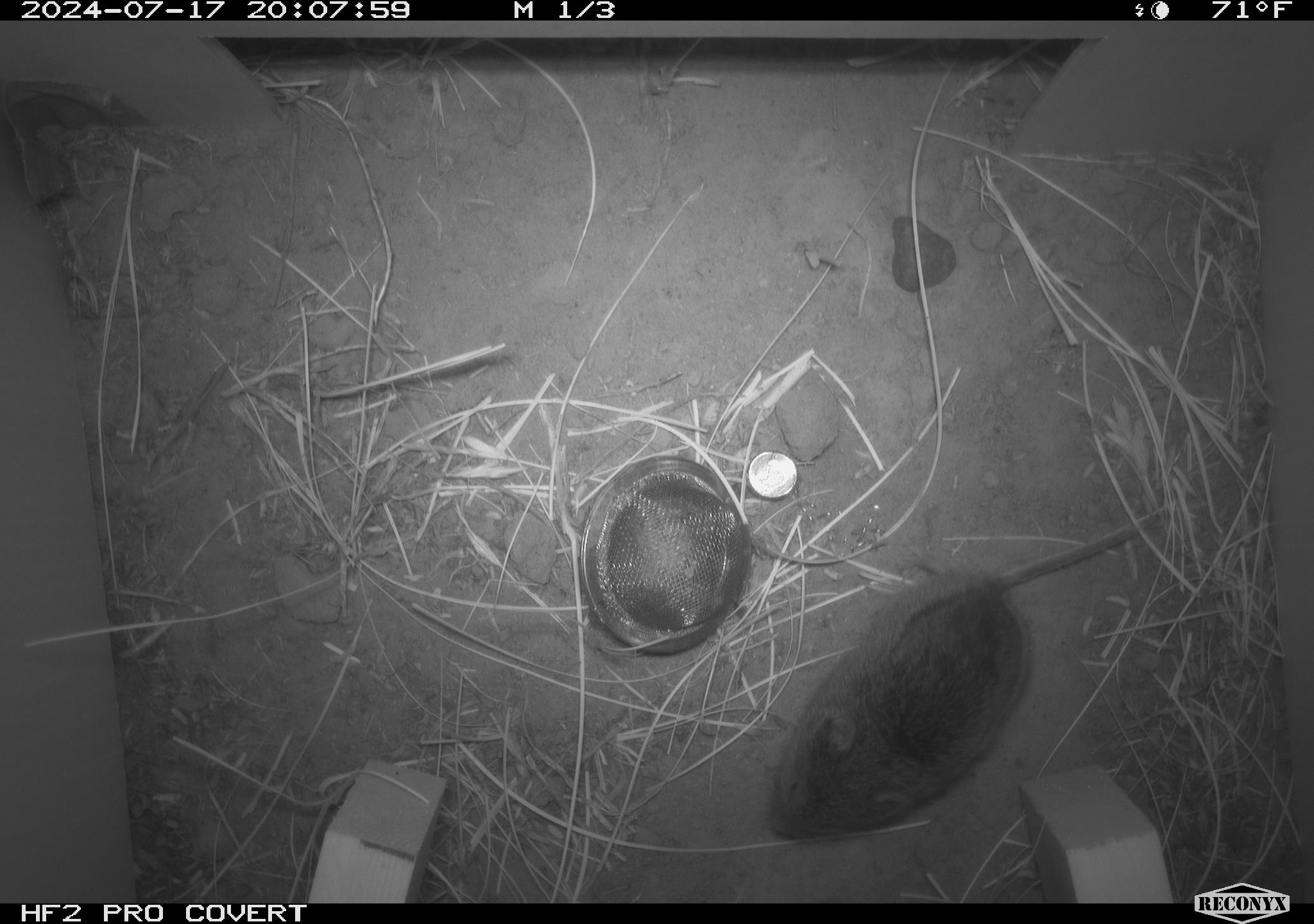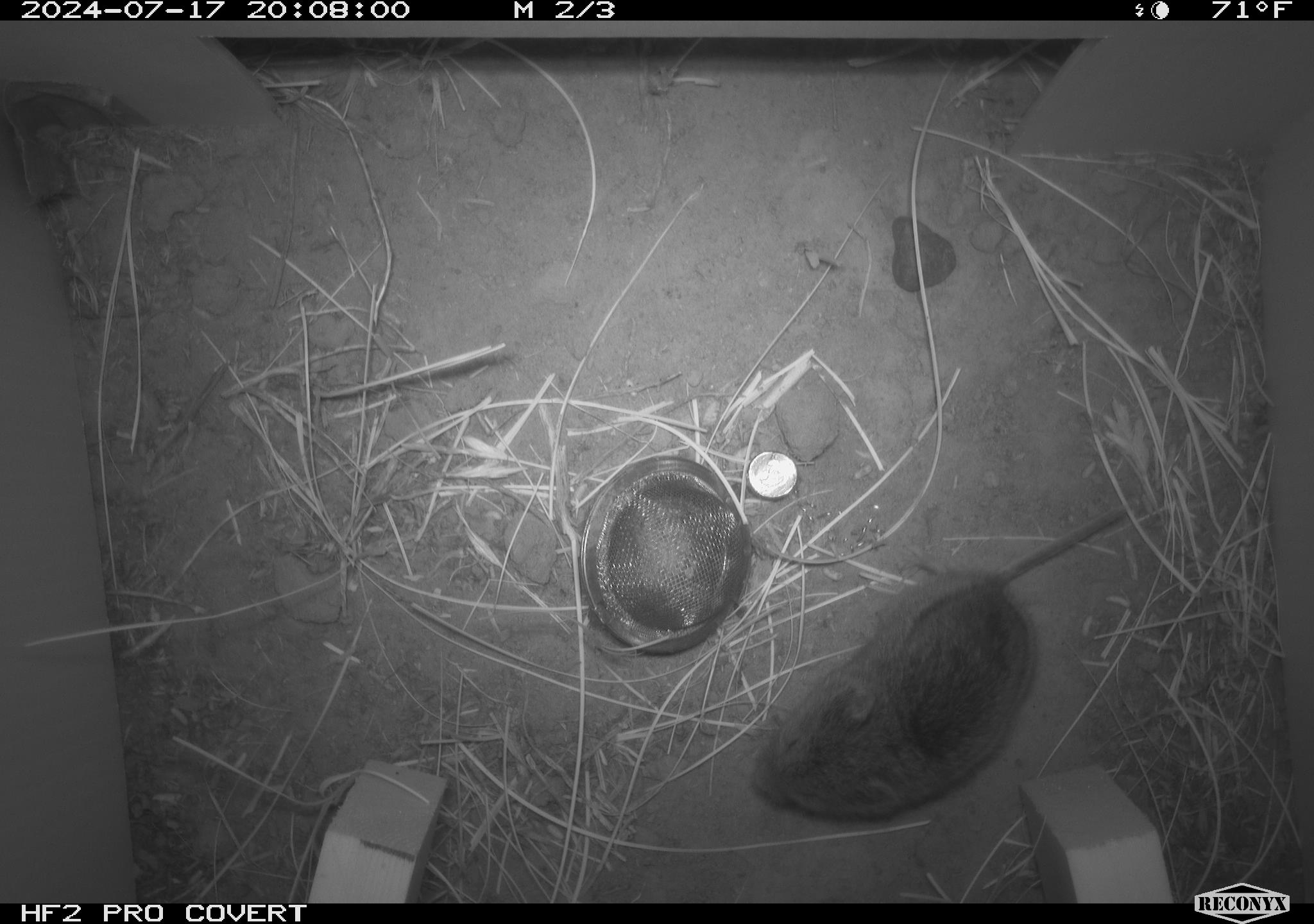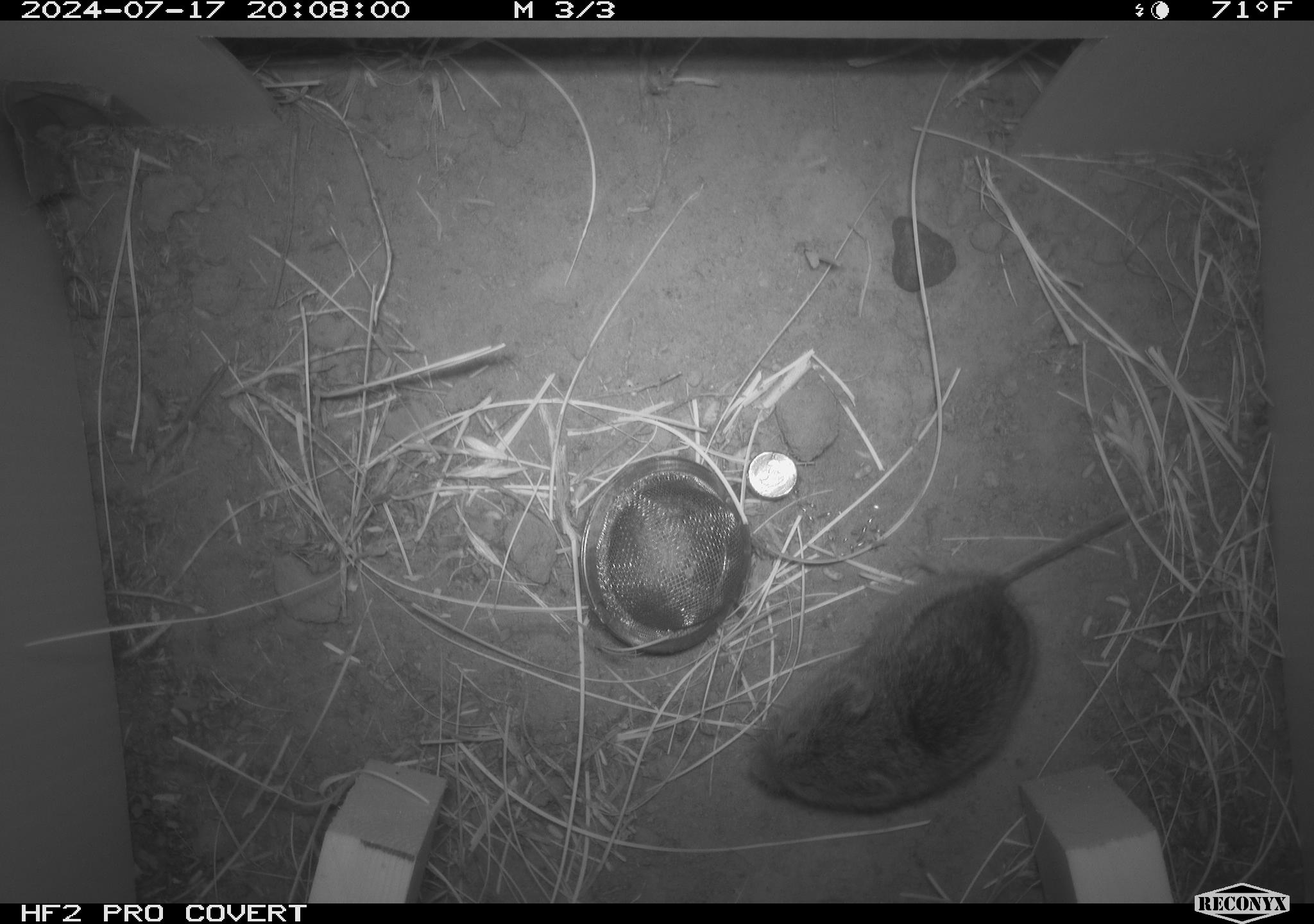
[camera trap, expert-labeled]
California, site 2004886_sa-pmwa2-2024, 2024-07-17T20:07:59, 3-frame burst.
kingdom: Animalia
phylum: Chordata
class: Mammalia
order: Rodentia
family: Cricetidae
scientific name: Arvicolinae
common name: voles, lemmings, and muskrats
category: arvicolinae subfamily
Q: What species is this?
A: Arvicolinae subfamily (voles, lemmings, and muskrats) (Arvicolinae).